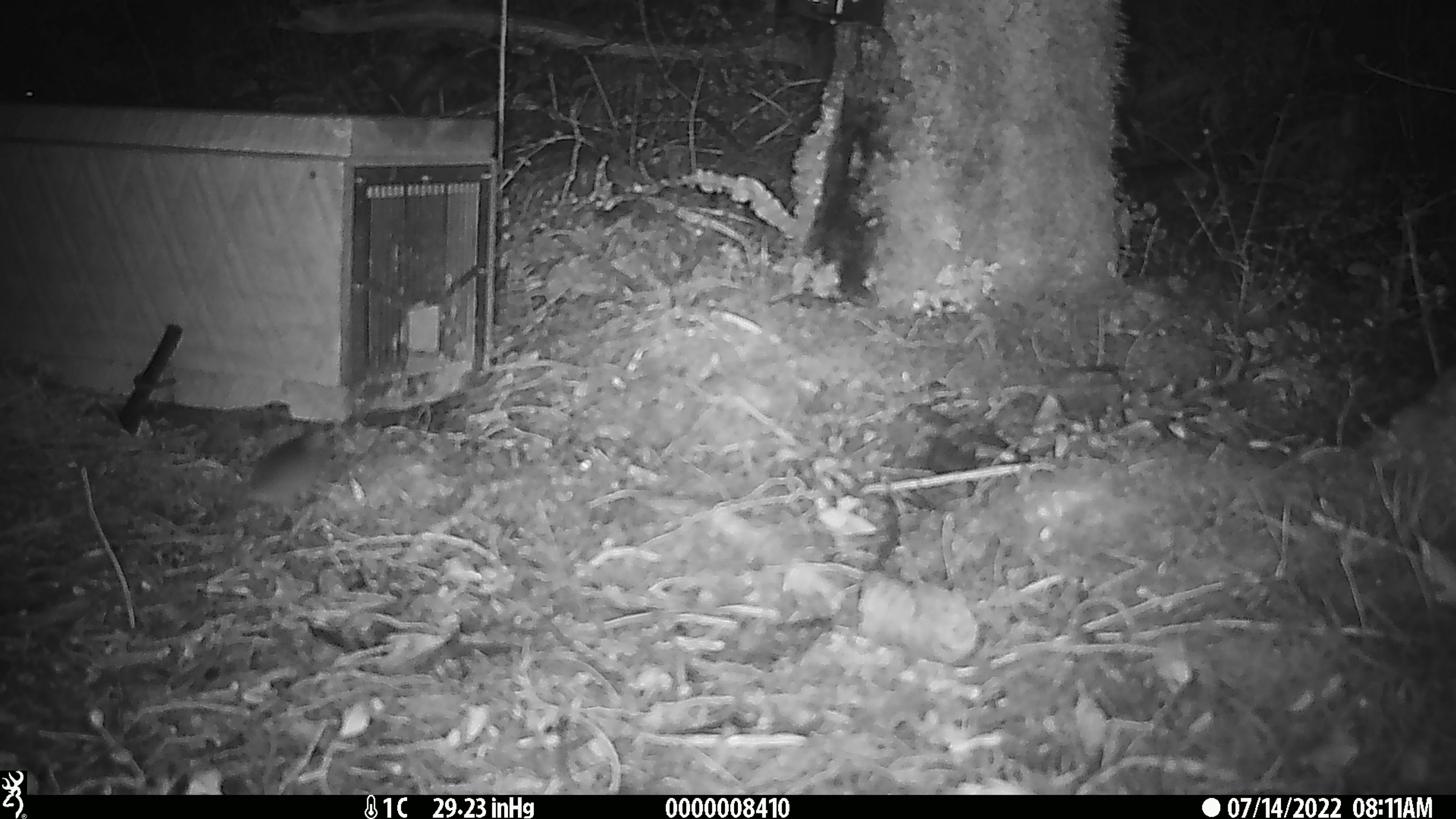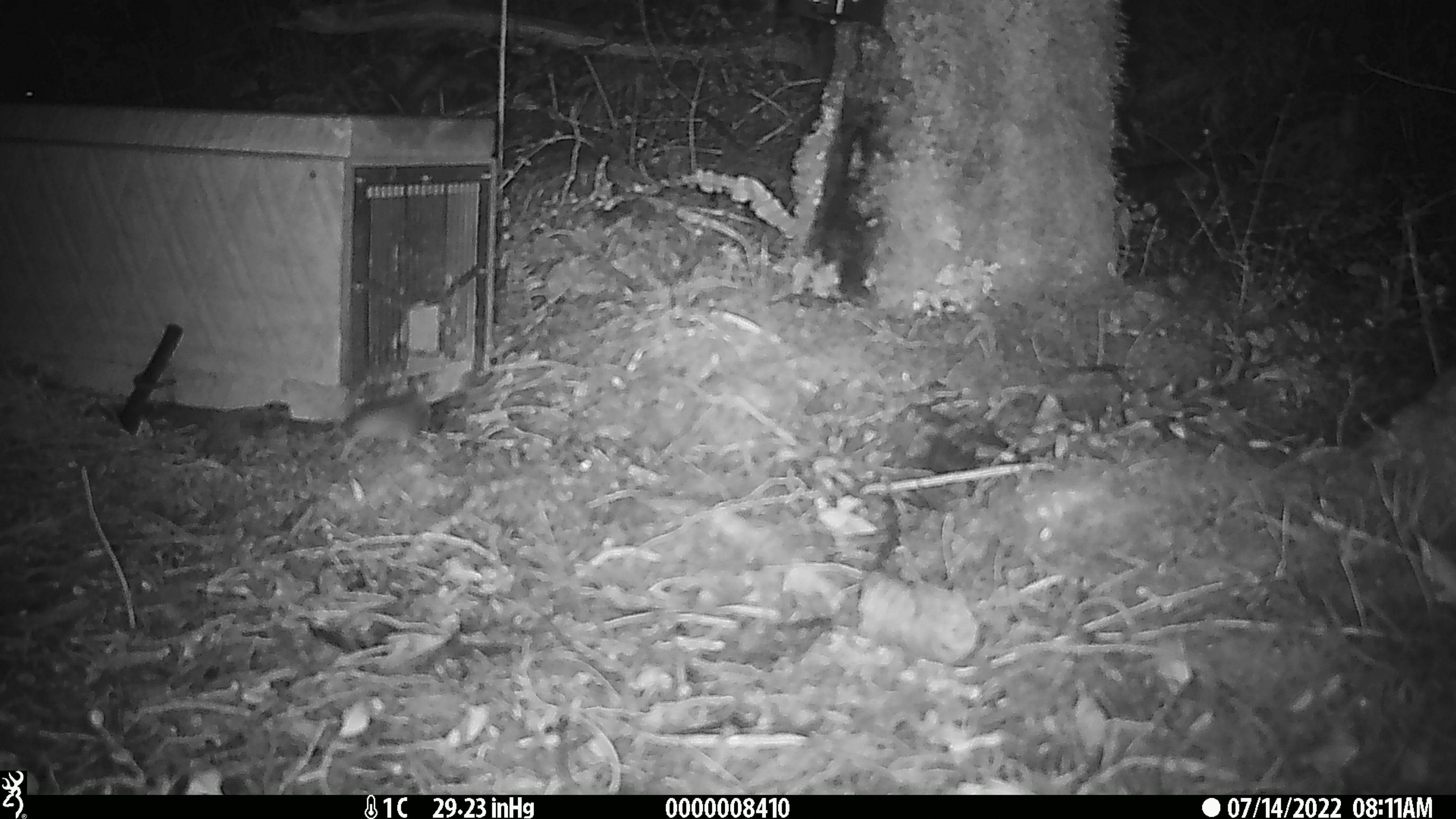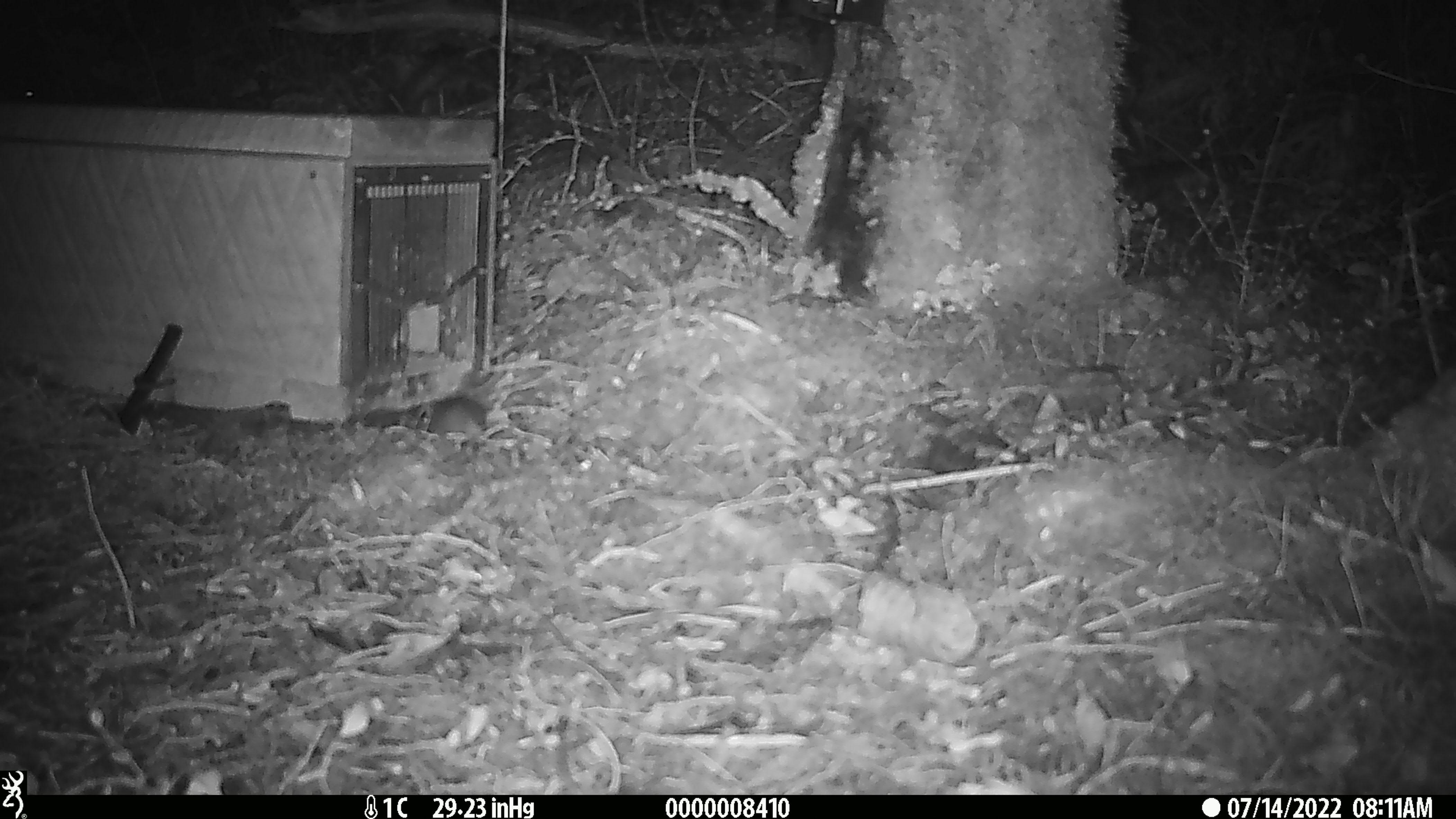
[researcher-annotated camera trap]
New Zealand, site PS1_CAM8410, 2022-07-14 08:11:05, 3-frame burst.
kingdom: Animalia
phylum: Chordata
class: Mammalia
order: Rodentia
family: Muridae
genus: Mus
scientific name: Mus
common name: mouse